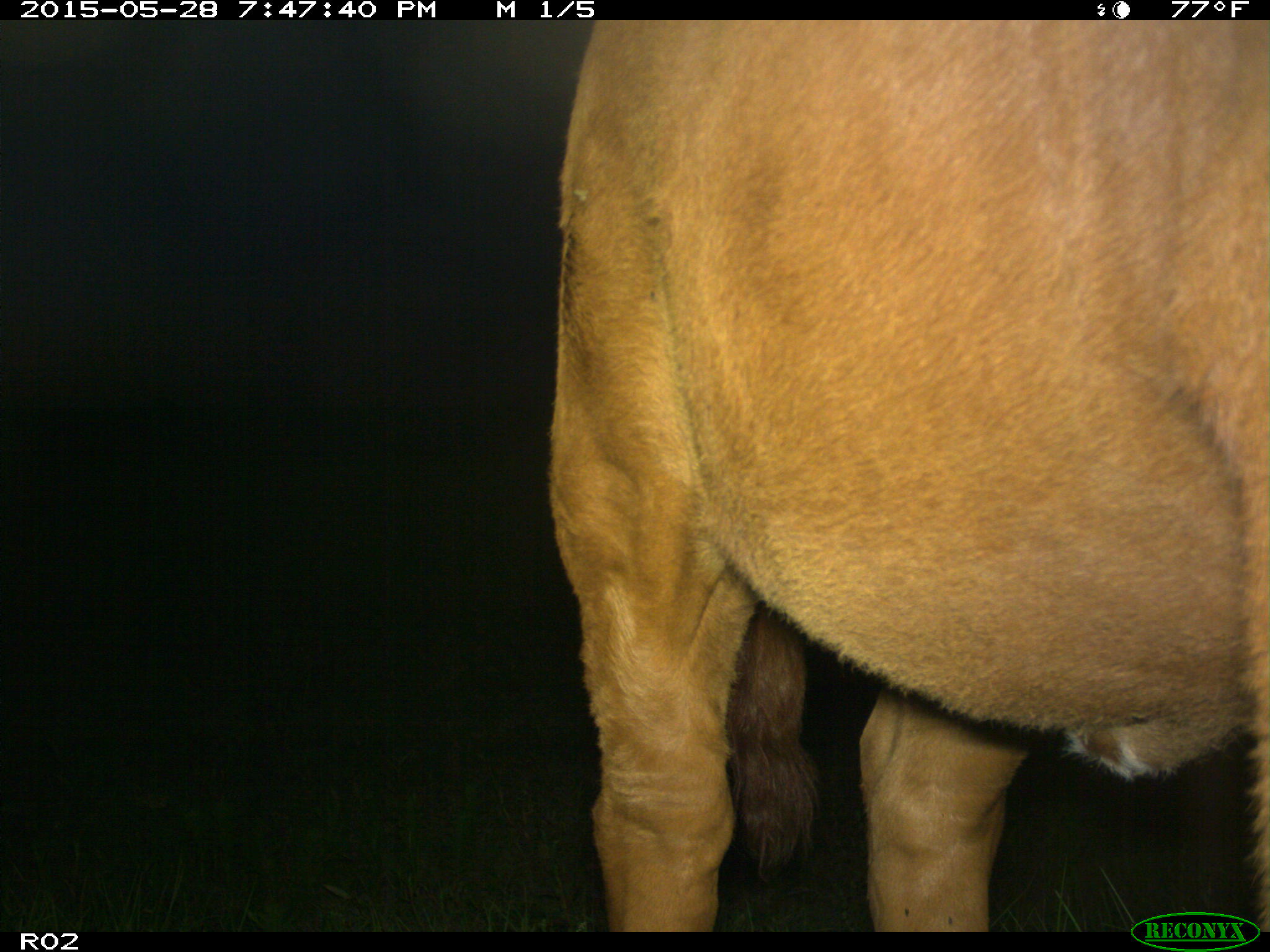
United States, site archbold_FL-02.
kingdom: Animalia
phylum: Chordata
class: Mammalia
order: Artiodactyla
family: Bovidae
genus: Bos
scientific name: Bos taurus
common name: domestic cow